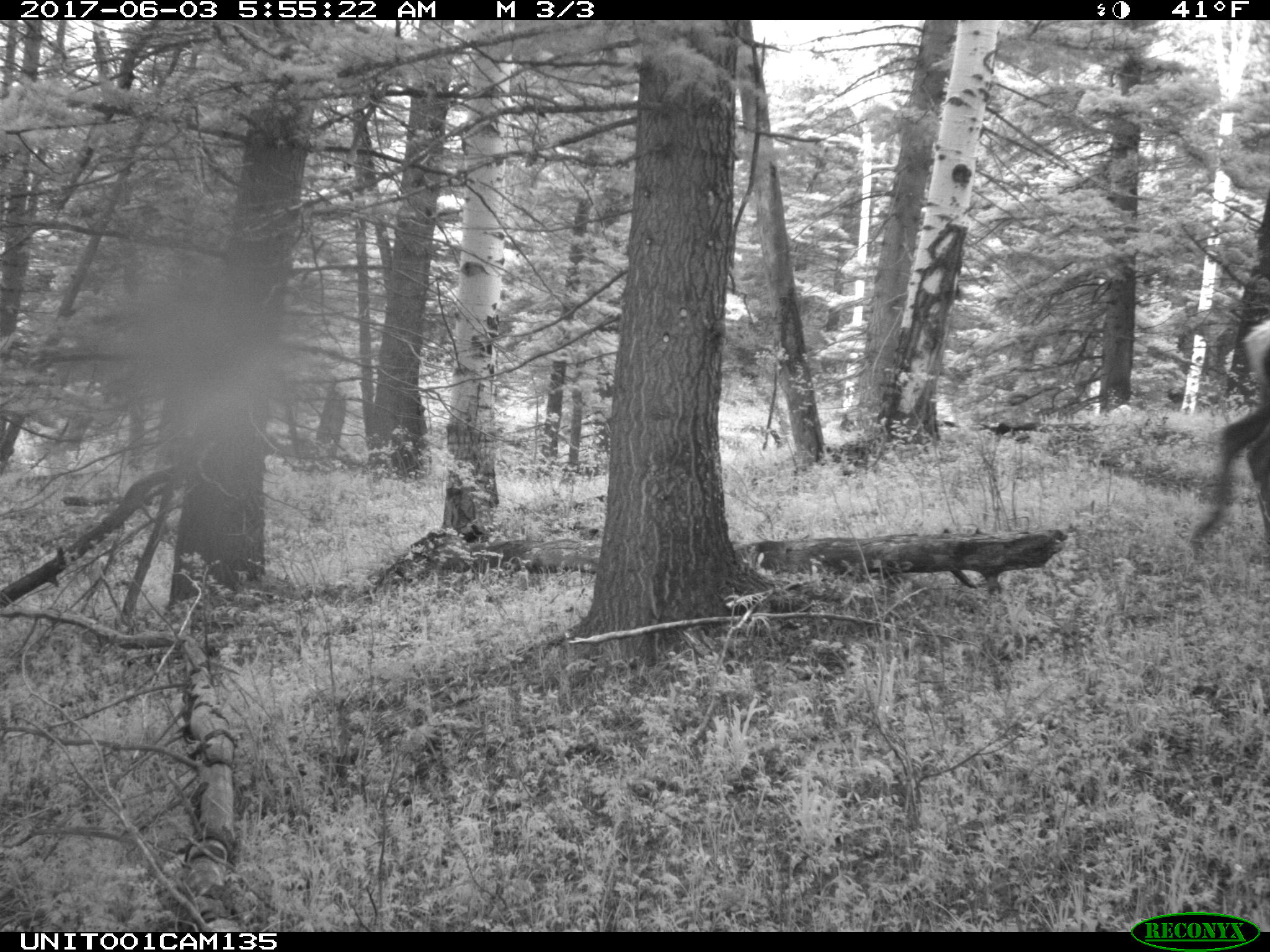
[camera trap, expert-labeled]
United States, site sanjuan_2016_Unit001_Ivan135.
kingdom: Animalia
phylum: Chordata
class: Mammalia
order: Artiodactyla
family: Cervidae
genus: Cervus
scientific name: Cervus elaphus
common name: red deer